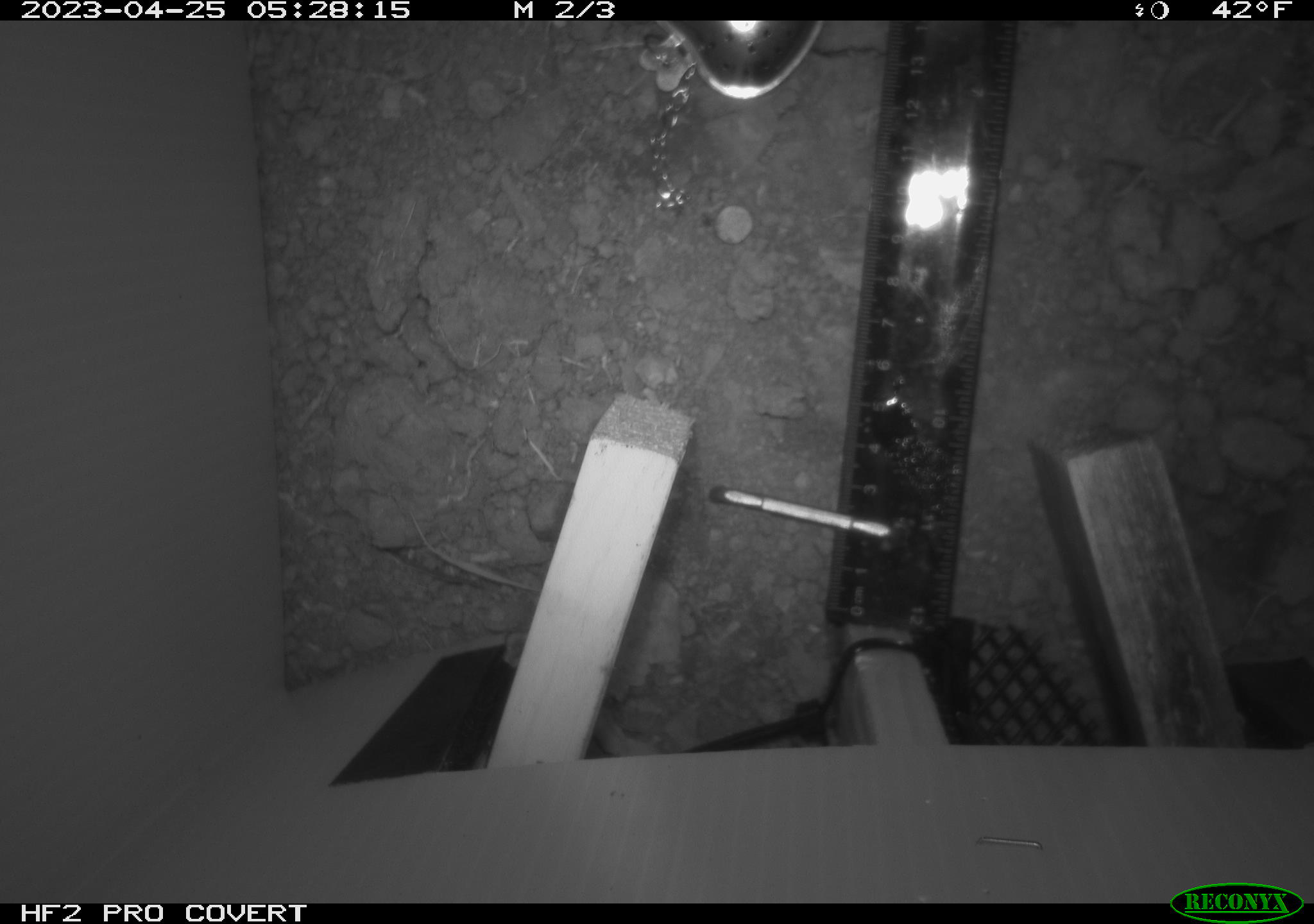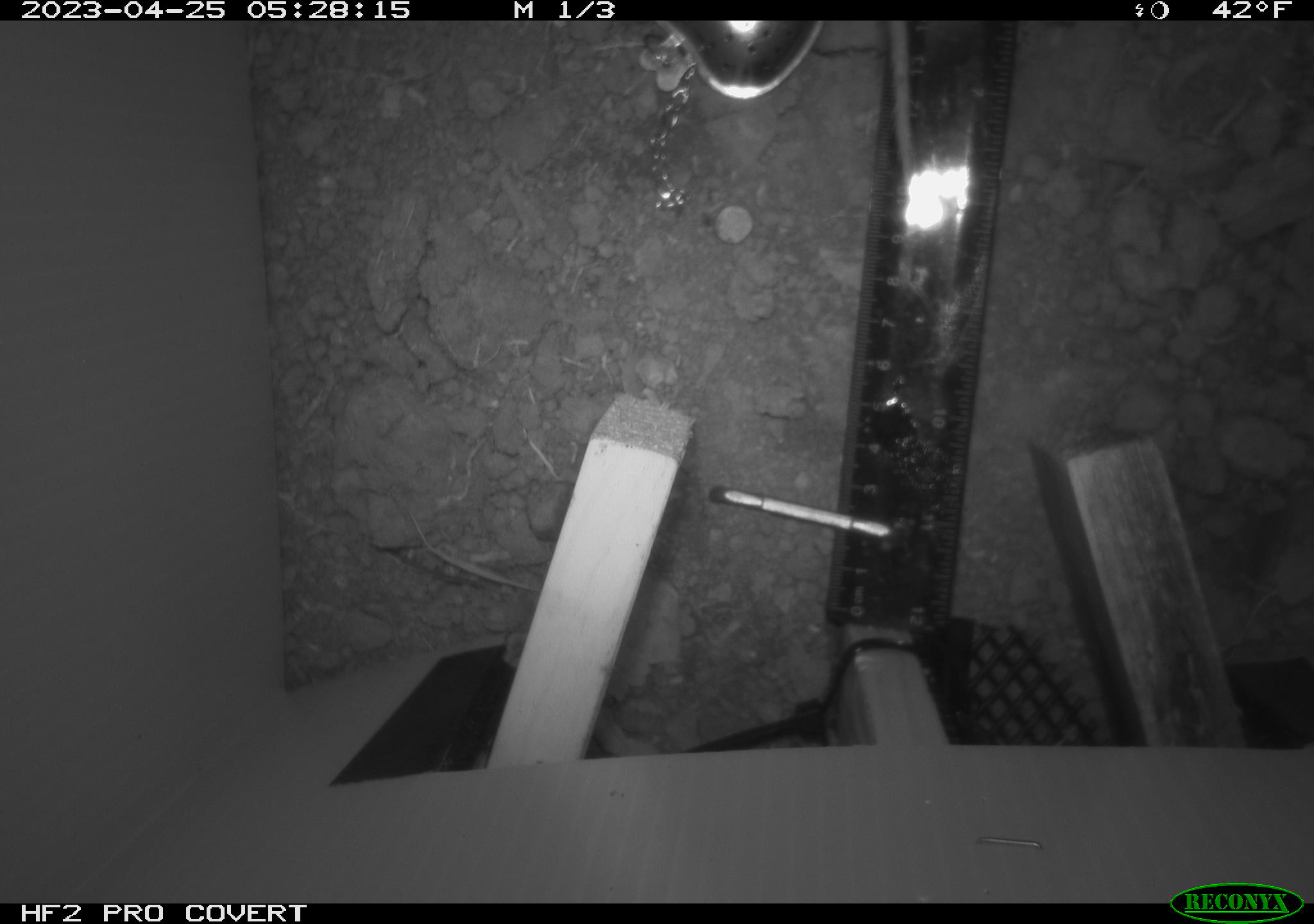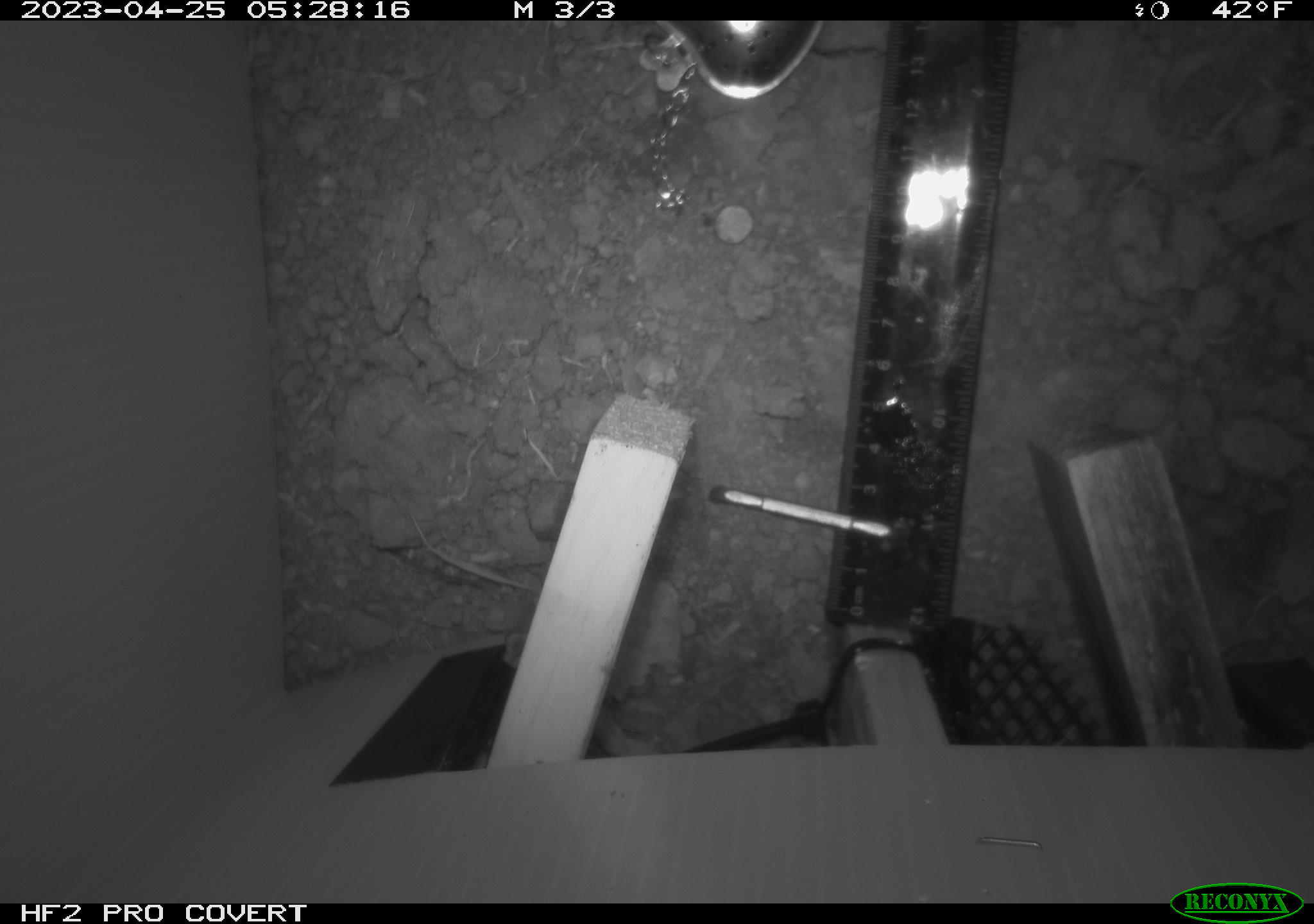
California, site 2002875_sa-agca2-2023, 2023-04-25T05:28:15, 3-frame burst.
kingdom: Animalia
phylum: Chordata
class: Mammalia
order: Rodentia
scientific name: Rodentia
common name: mouse species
Mouse species (Rodentia).